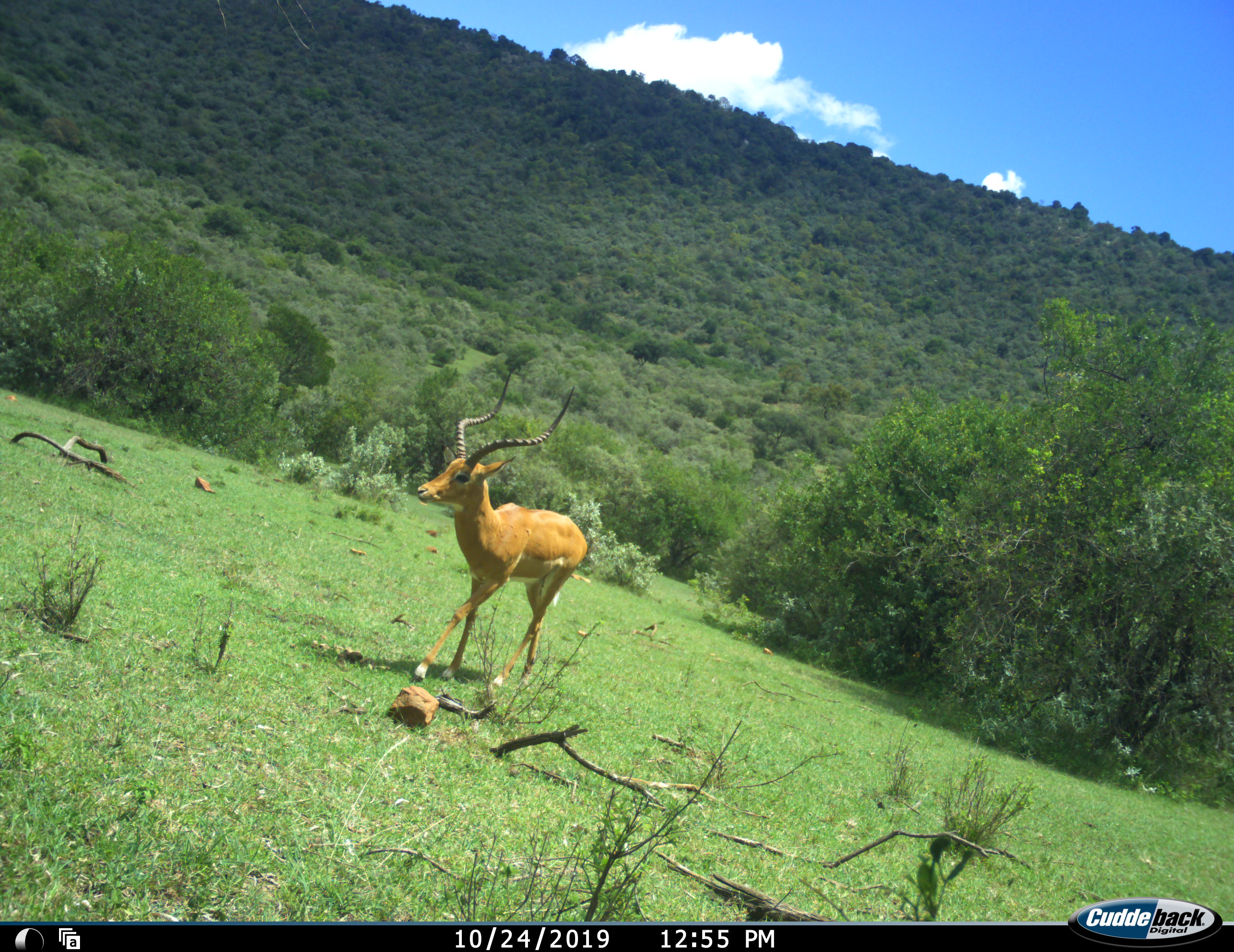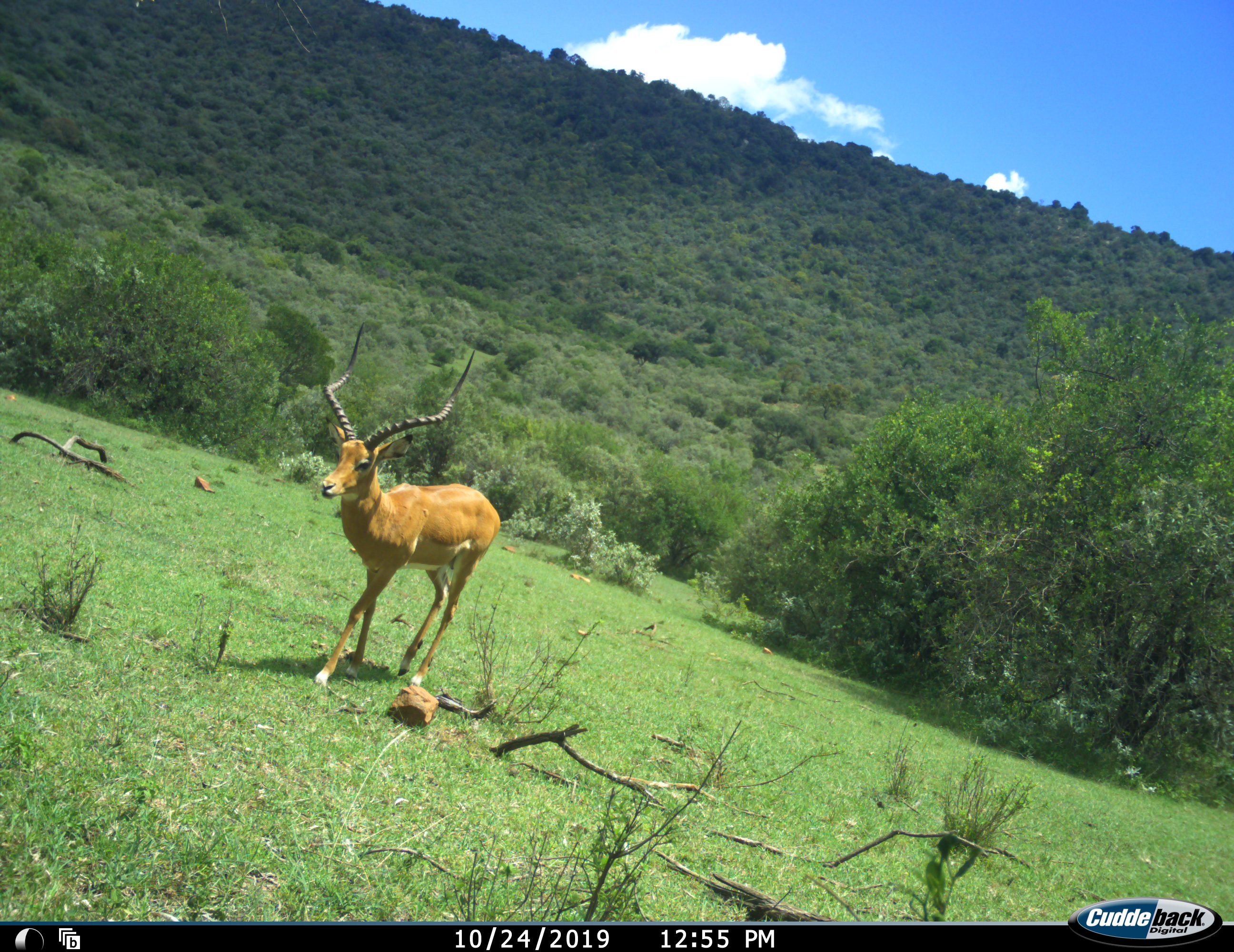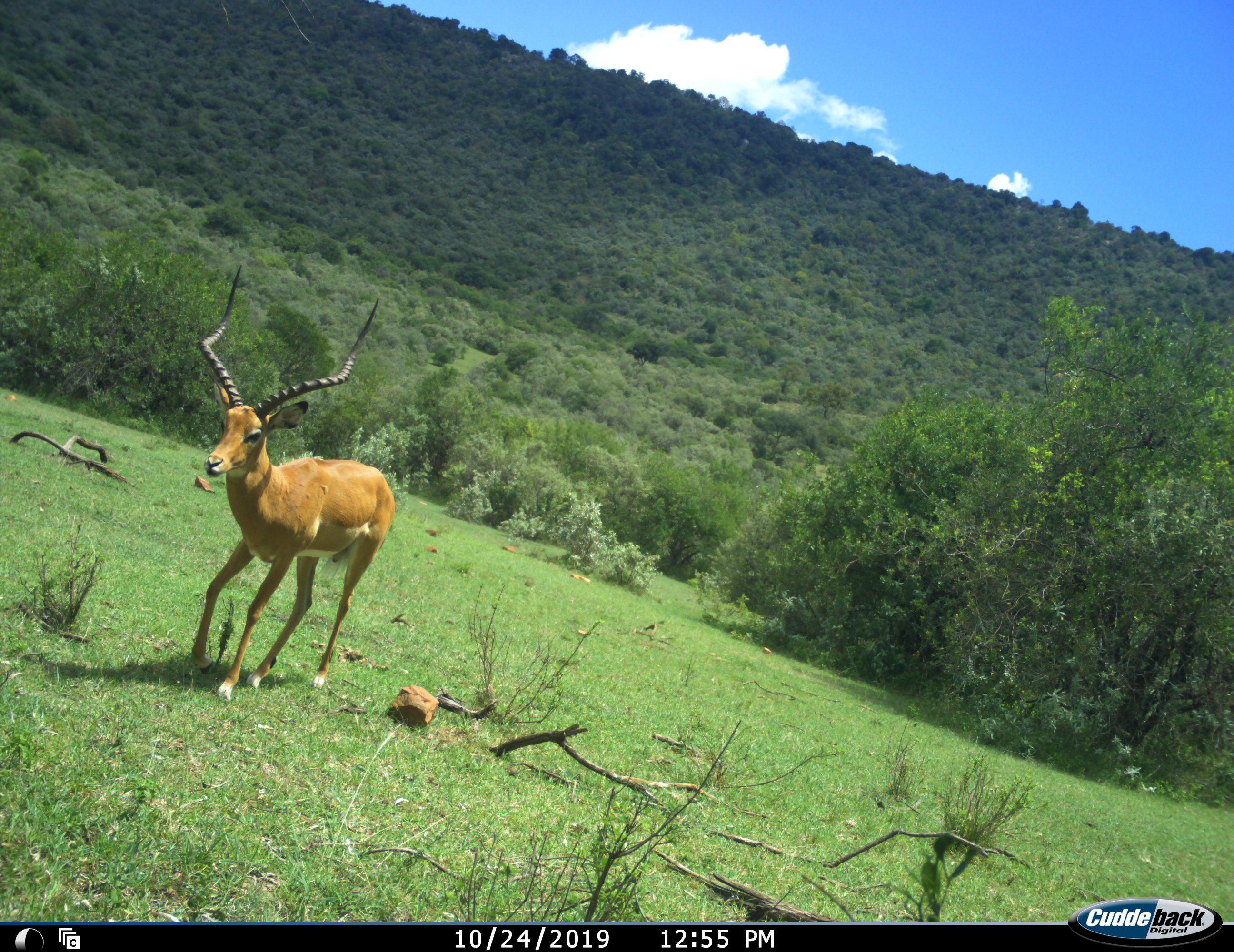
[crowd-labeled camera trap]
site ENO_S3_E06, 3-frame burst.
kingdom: Animalia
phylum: Chordata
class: Mammalia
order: Artiodactyla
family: Bovidae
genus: Aepyceros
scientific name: Aepyceros melampus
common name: impala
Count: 1.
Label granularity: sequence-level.